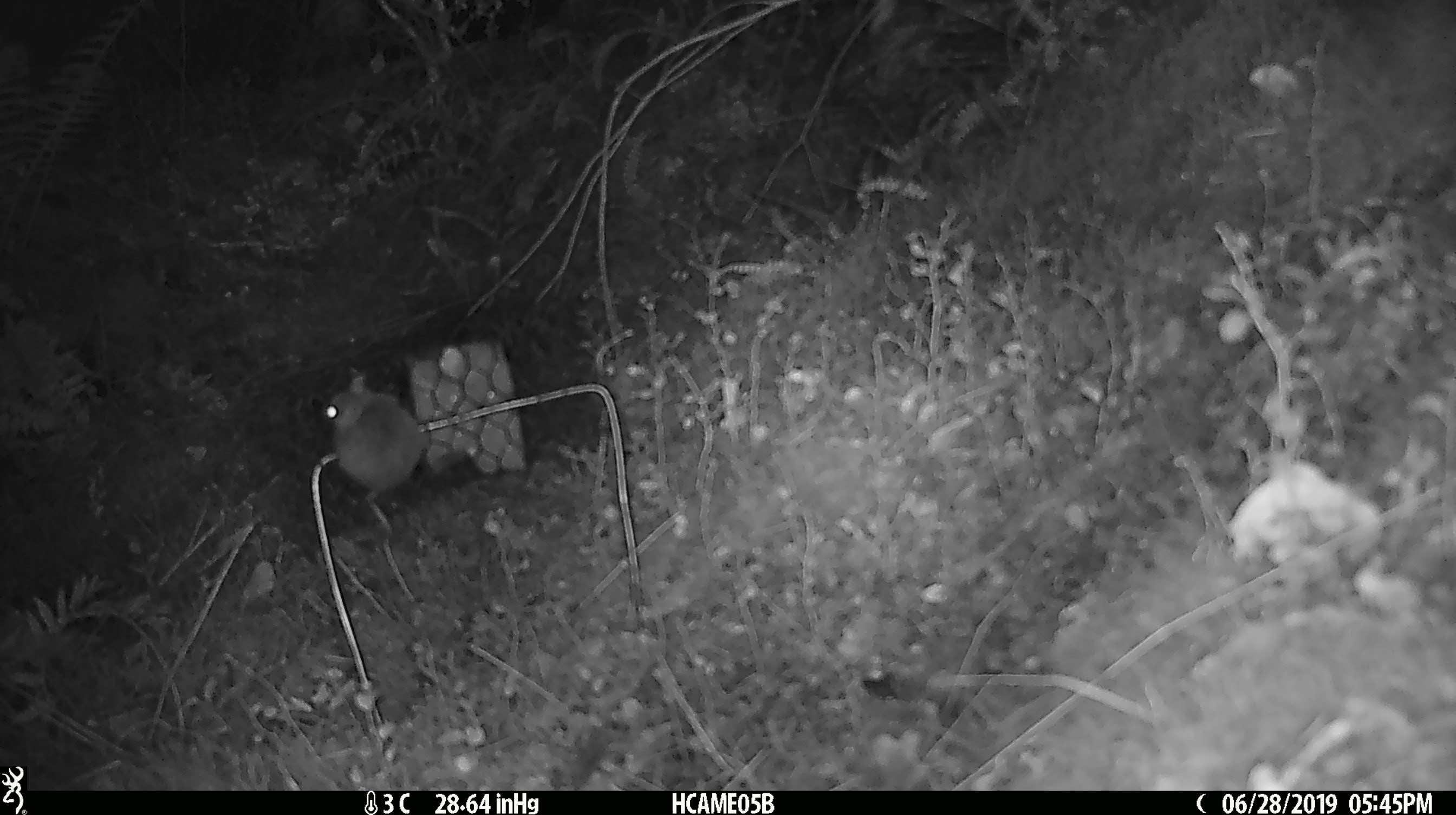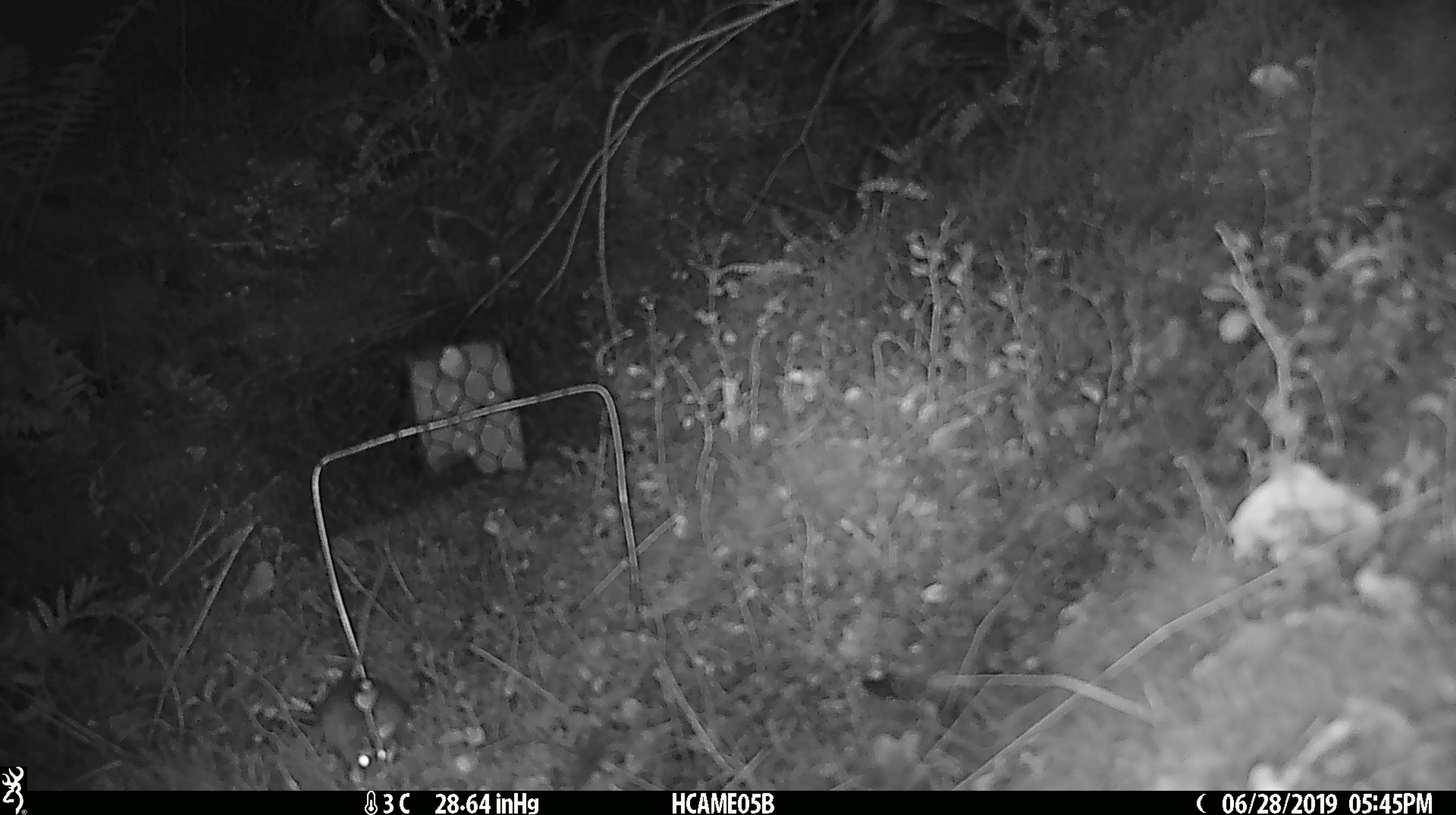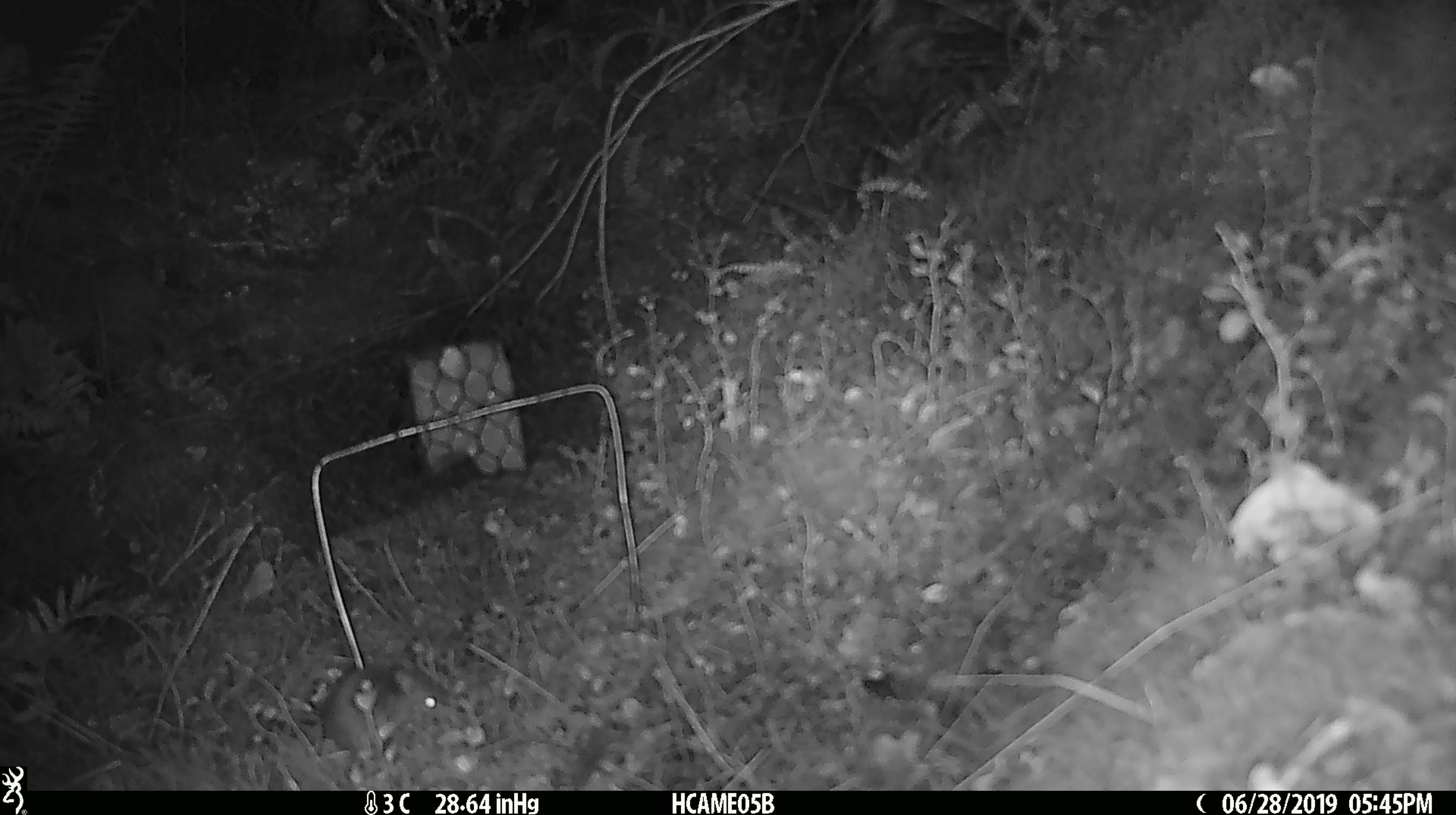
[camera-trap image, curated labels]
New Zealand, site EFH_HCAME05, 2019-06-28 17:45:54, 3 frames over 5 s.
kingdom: Animalia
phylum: Chordata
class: Mammalia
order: Rodentia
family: Muridae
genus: Mus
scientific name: Mus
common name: mouse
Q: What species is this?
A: Mouse (Mus).